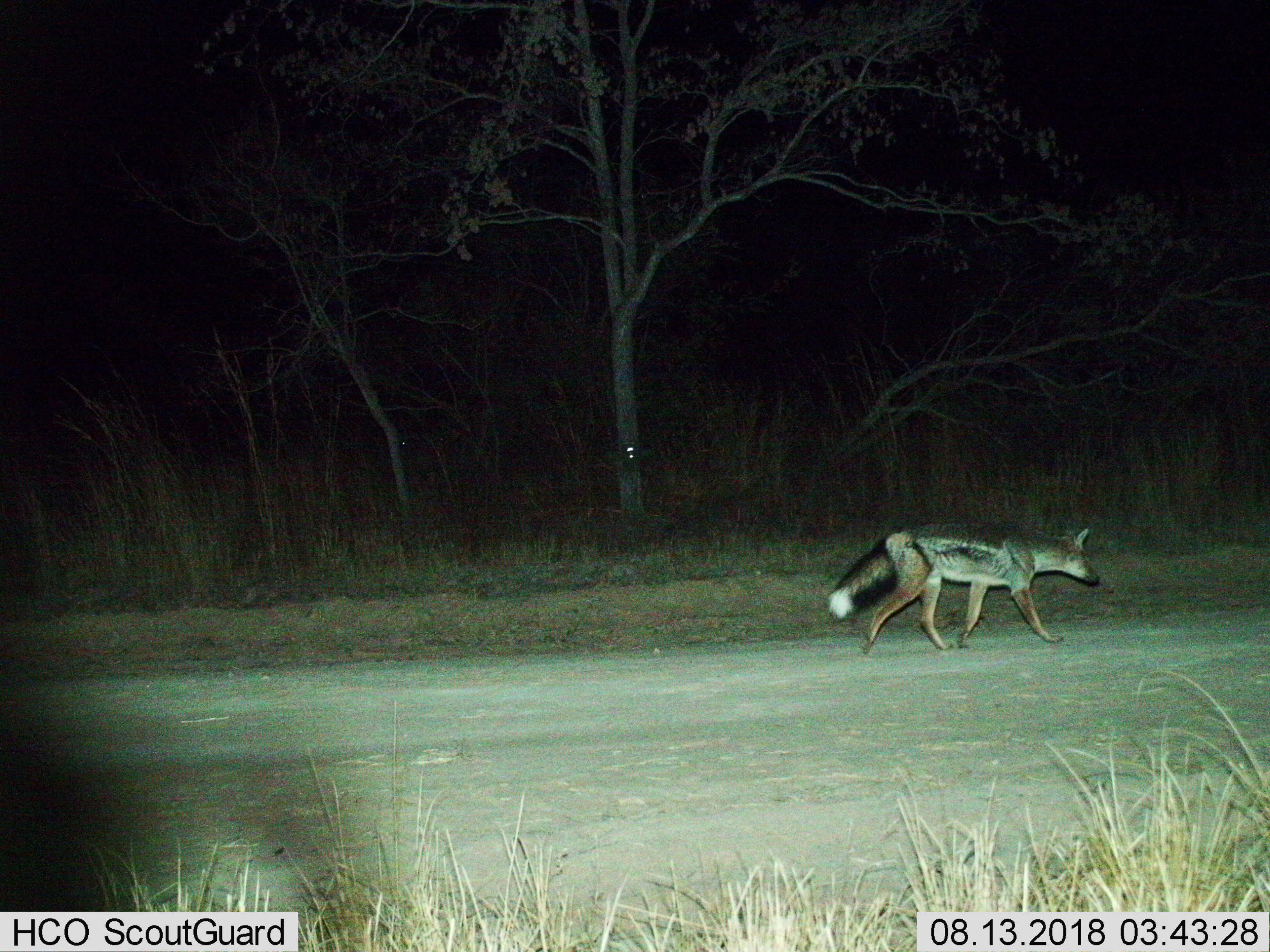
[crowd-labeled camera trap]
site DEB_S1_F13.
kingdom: Animalia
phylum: Chordata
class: Mammalia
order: Carnivora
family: Canidae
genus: Lupulella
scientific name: Lupulella mesomelas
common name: black-backed jackal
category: jackalblackbacked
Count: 1.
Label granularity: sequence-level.